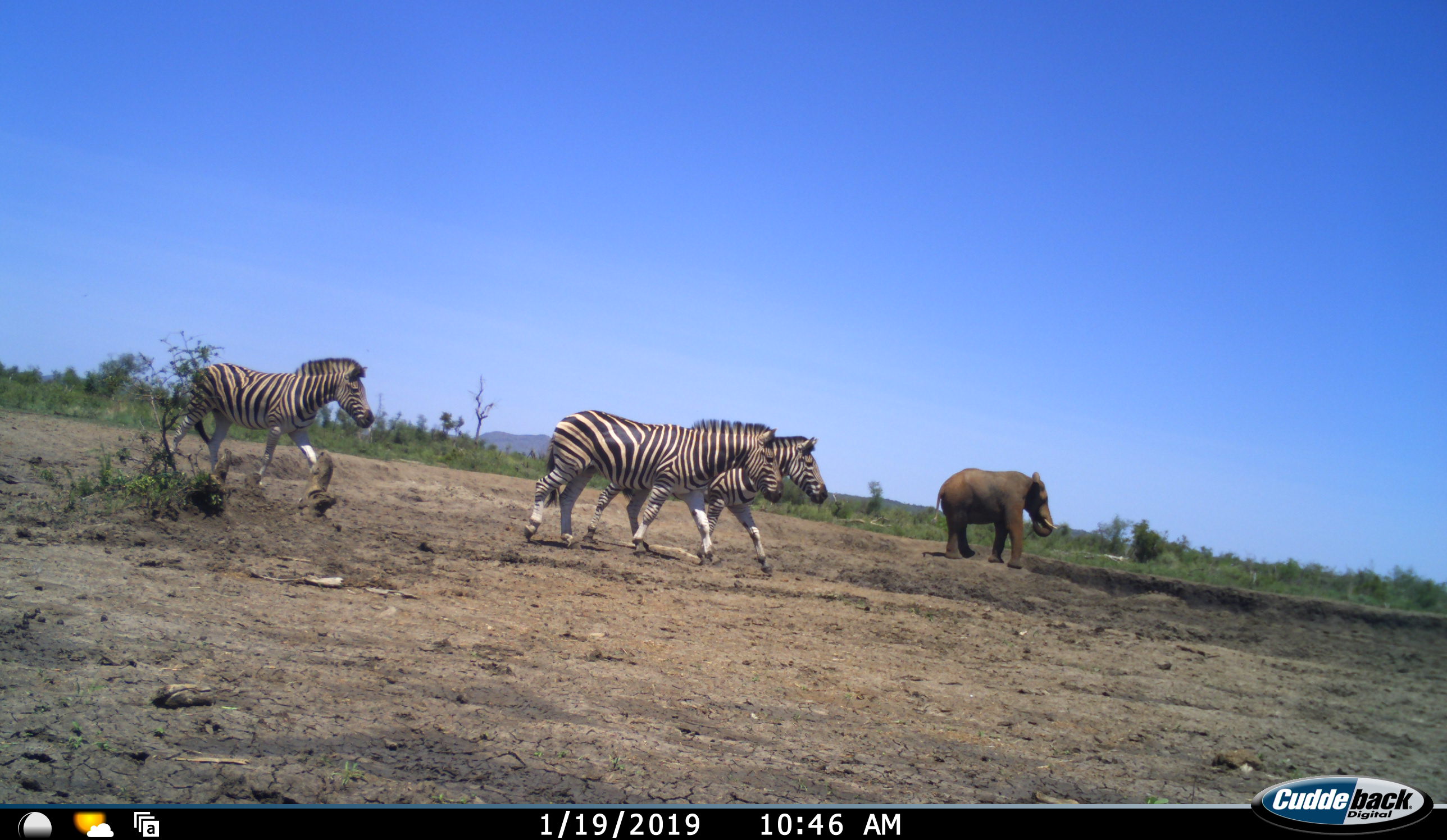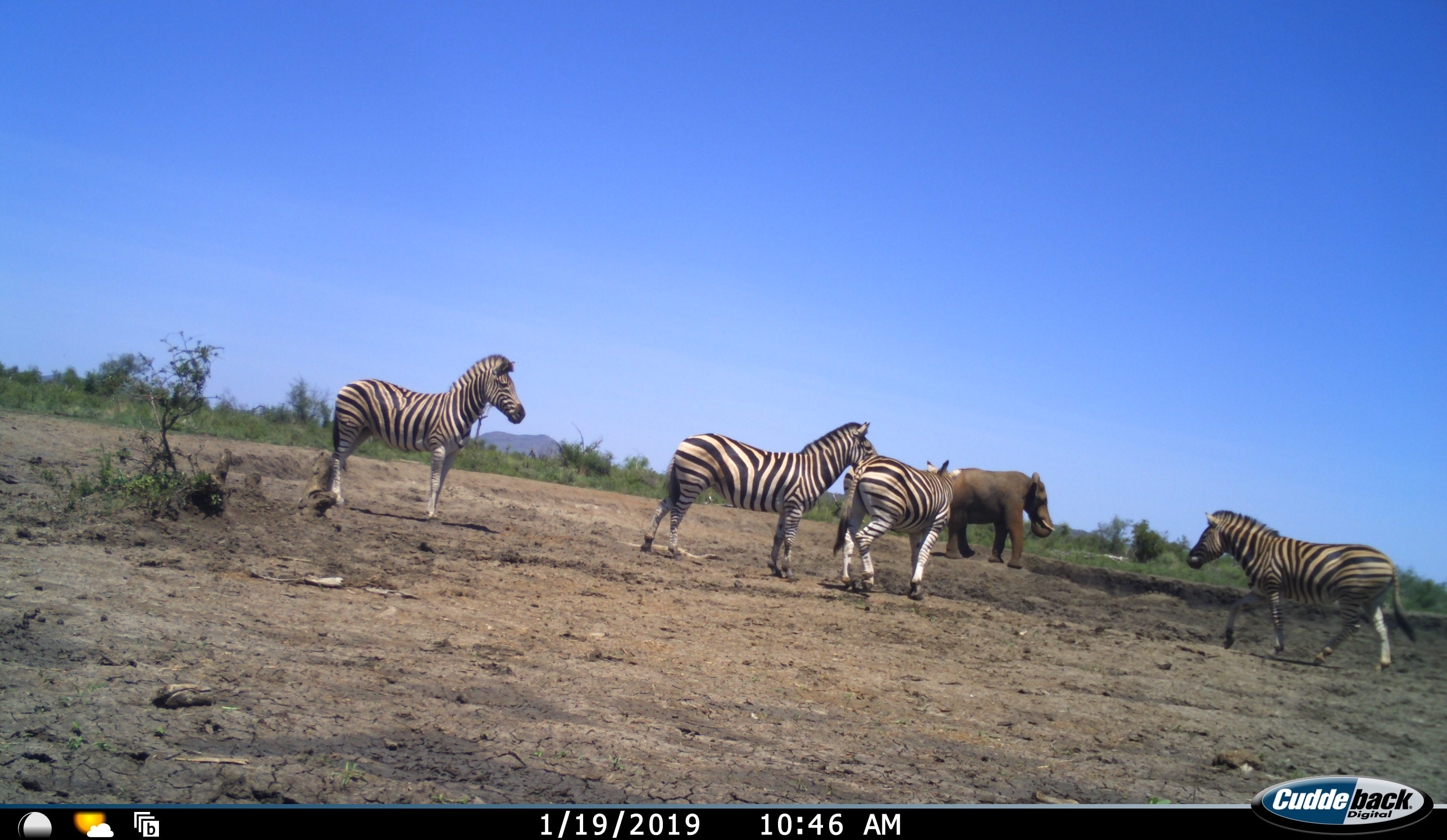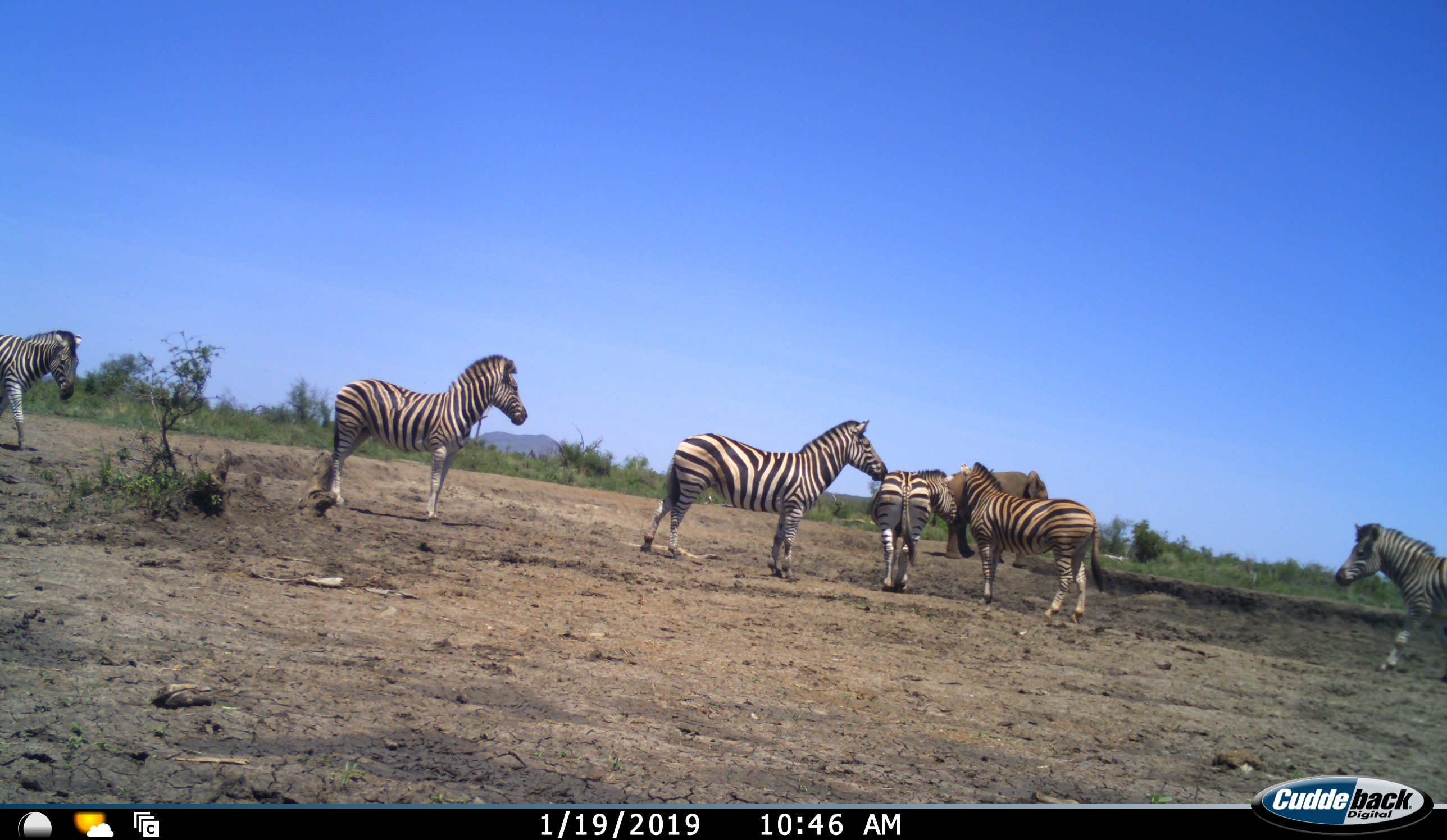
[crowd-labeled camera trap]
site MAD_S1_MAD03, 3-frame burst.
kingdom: Animalia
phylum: Chordata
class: Mammalia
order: Proboscidea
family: Elephantidae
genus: Loxodonta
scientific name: Loxodonta africana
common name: african bush elephant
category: elephant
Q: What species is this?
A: Elephant (african bush elephant) (Loxodonta africana).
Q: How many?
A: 1.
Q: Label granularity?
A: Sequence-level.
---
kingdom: Animalia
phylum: Chordata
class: Mammalia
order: Perissodactyla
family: Equidae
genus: Equus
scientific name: Equus quagga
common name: plains zebra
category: zebraplains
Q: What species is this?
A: Zebraplains (plains zebra) (Equus quagga).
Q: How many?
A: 6.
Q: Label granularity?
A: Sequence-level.